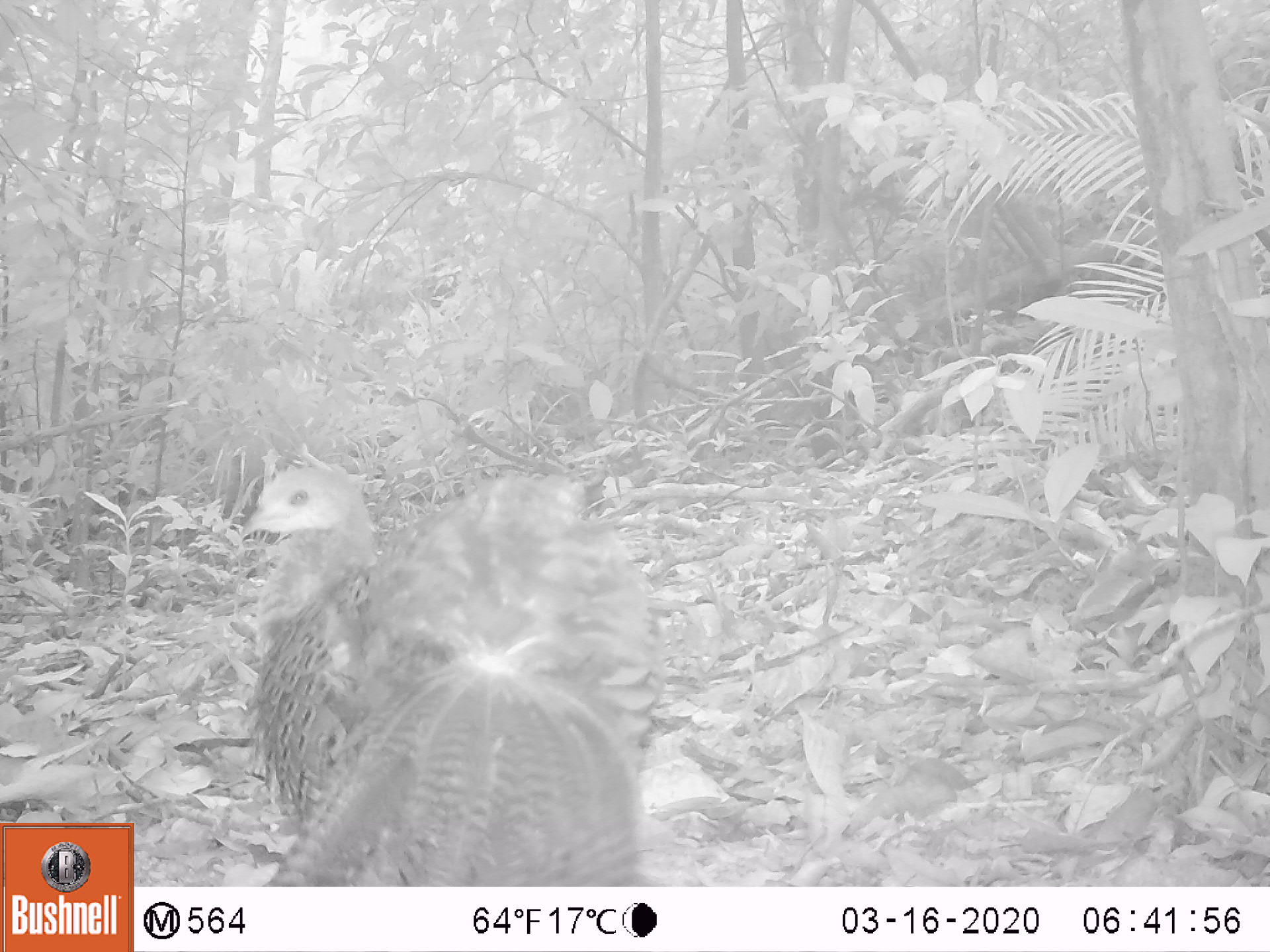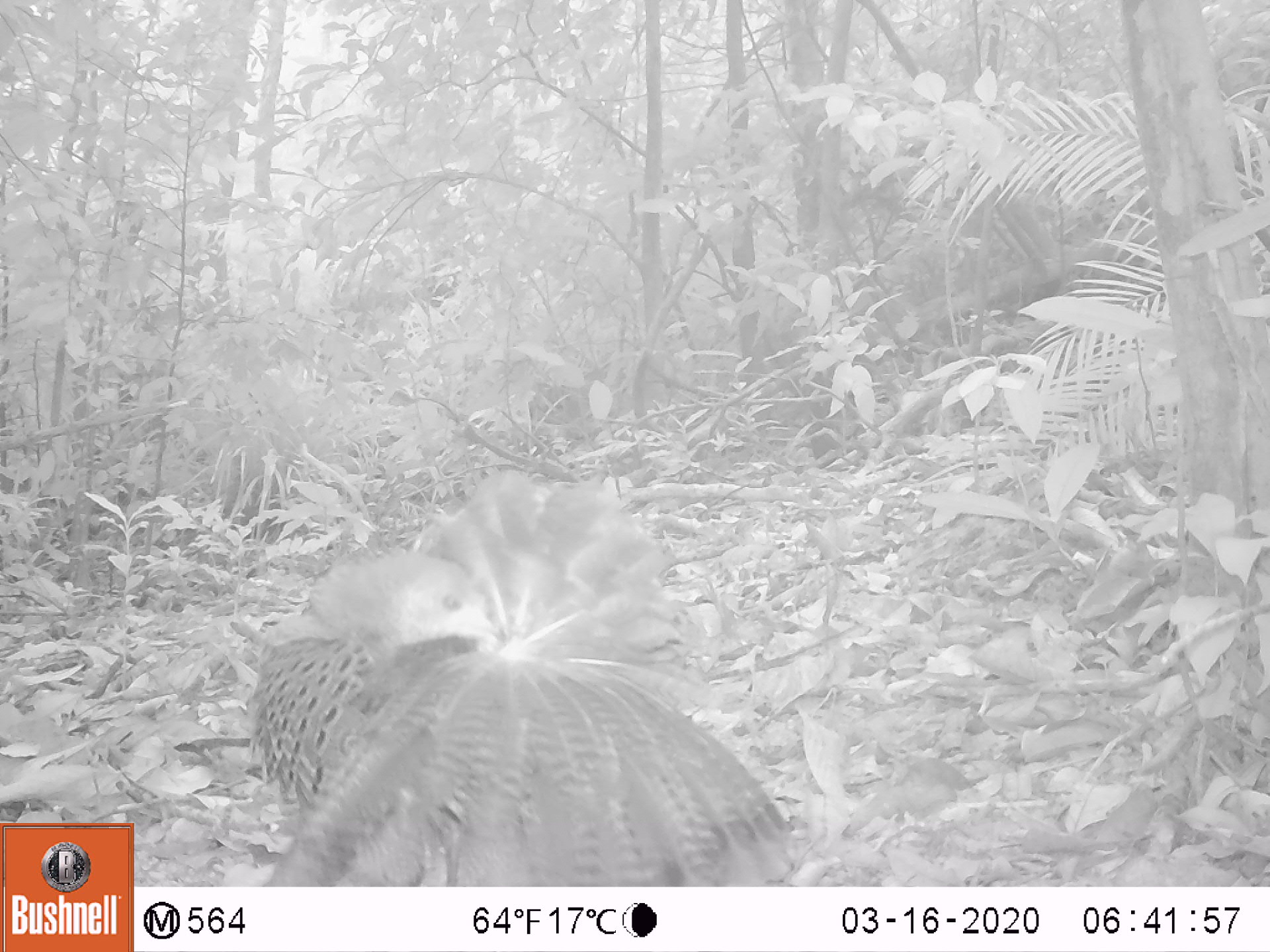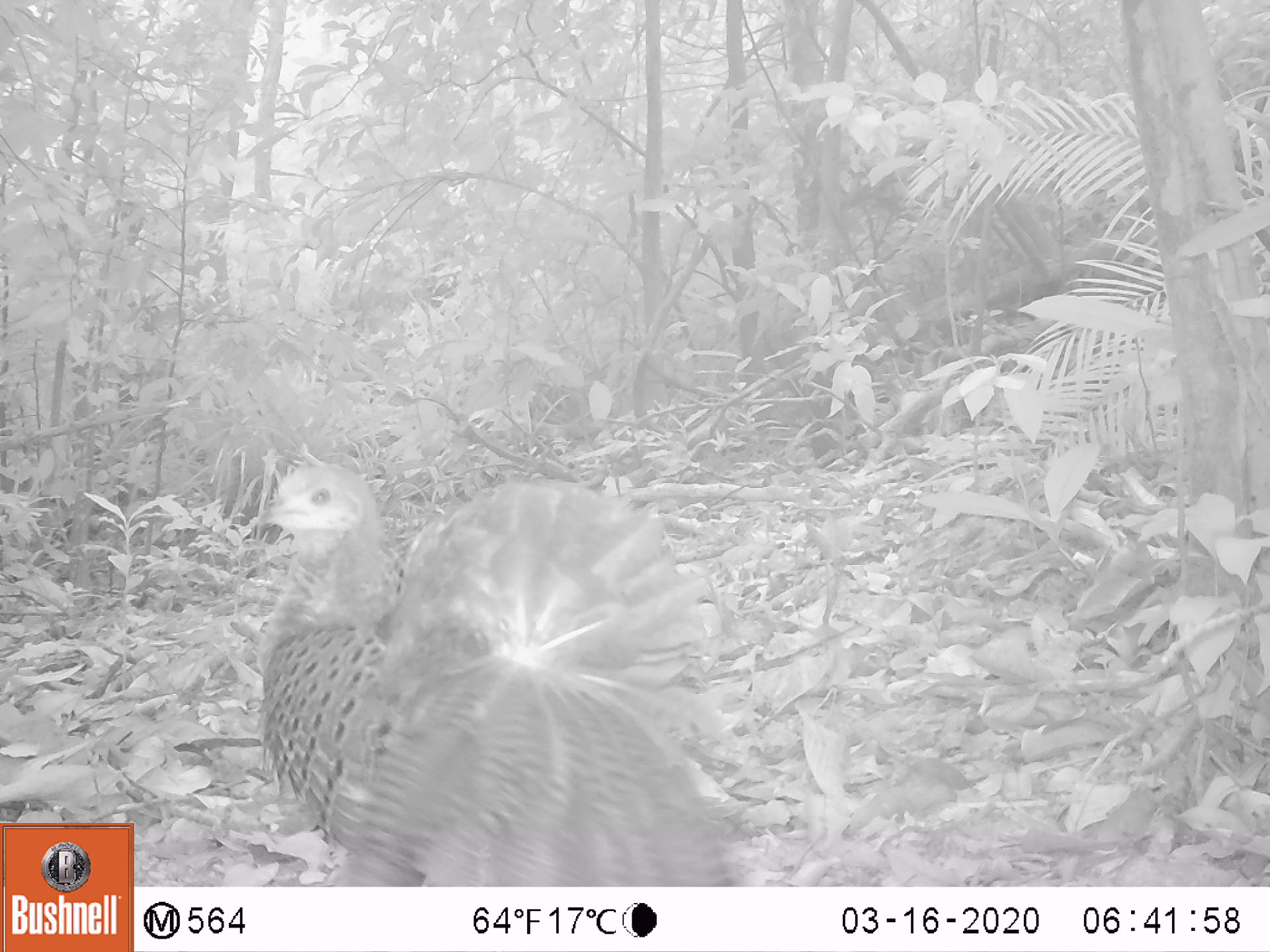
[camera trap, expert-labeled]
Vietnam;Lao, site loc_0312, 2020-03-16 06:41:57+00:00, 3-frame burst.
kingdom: Animalia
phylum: Chordata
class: Aves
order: Galliformes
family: Phasianidae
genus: Polyplectron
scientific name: Polyplectron bicalcaratum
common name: gray peacock-pheasant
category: grey peacock pheasant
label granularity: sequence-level